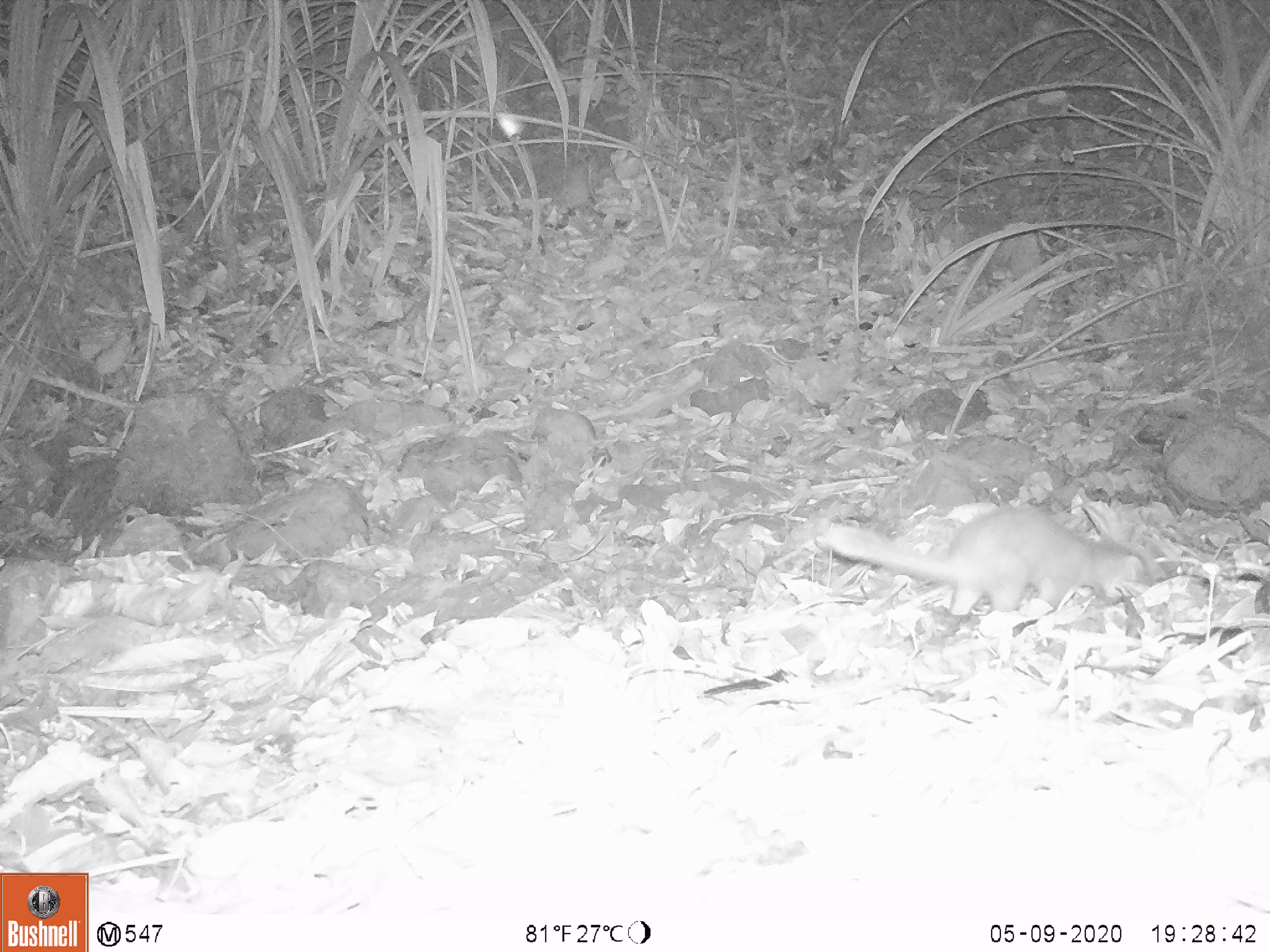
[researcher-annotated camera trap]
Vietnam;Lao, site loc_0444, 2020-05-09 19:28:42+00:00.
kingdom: Animalia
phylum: Chordata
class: Mammalia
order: Carnivora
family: Mustelidae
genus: Melogale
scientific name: Melogale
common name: ferret badger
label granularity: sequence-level